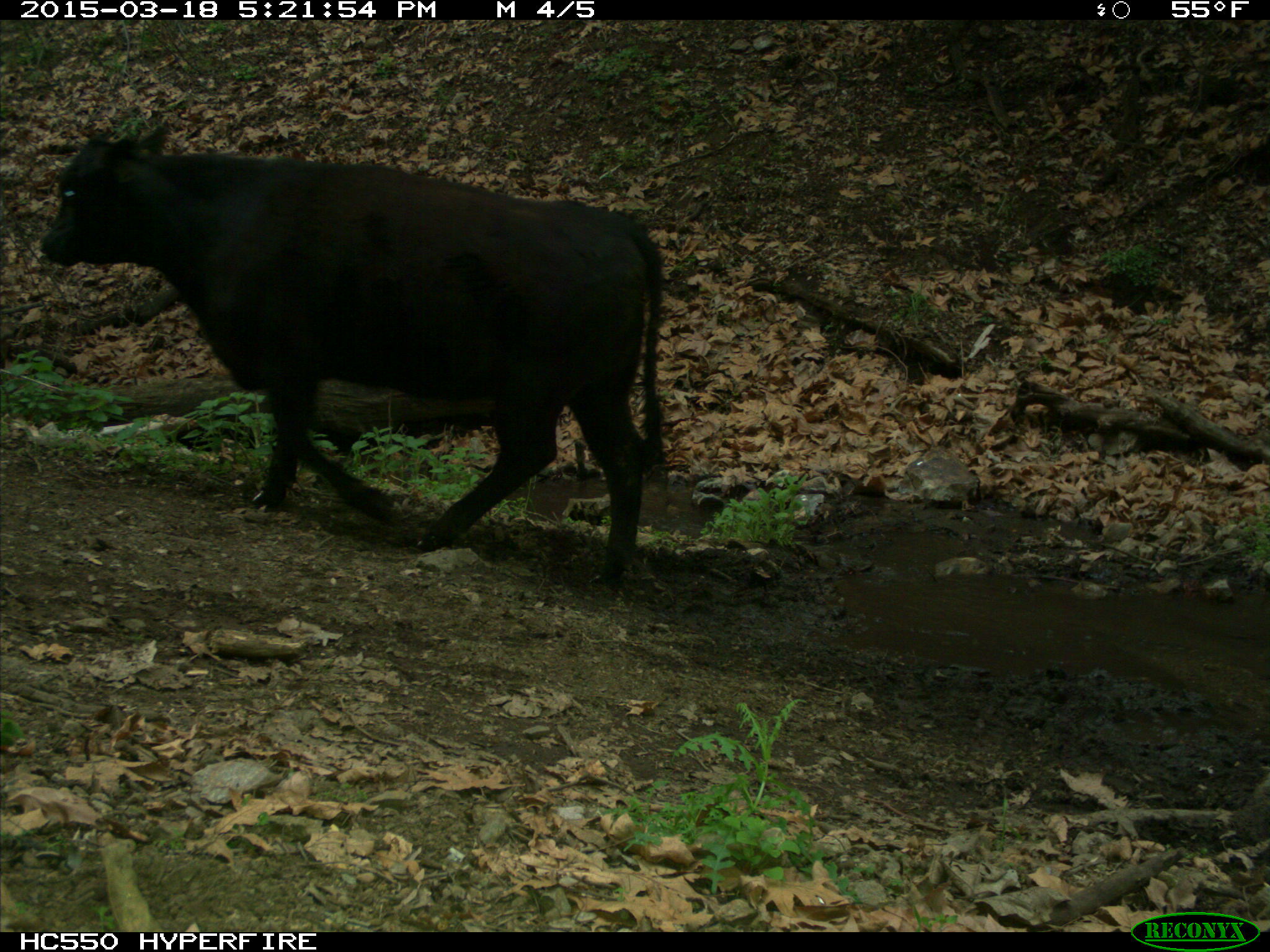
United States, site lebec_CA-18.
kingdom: Animalia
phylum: Chordata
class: Mammalia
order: Artiodactyla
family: Bovidae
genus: Bos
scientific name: Bos taurus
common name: domestic cow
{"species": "Bos taurus (domestic cow)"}